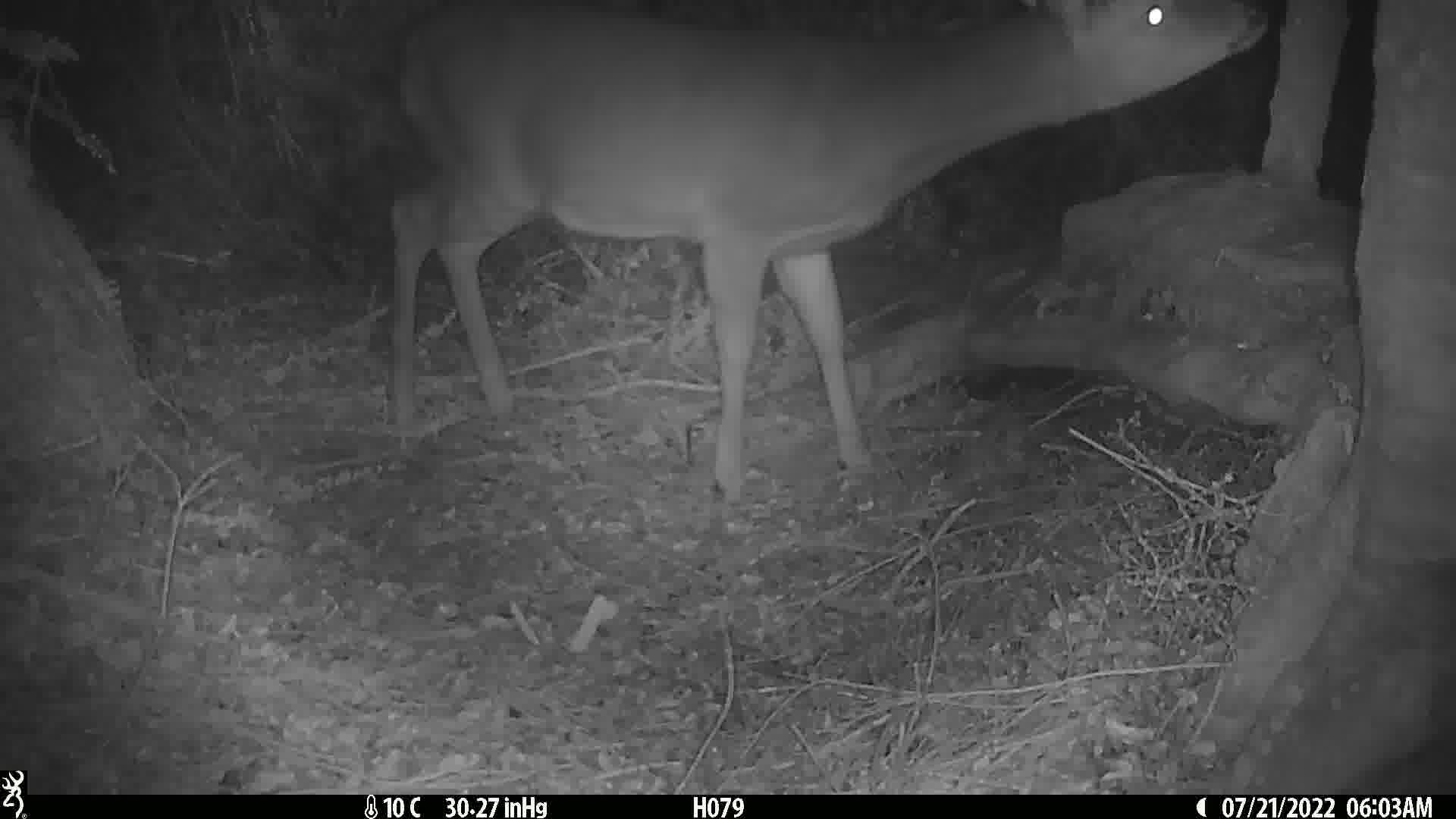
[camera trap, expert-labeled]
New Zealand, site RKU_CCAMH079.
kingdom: Animalia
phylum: Chordata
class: Mammalia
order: Artiodactyla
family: Cervidae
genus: Odocoileus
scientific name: Odocoileus virginianus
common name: white-tailed deer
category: white tailed deer